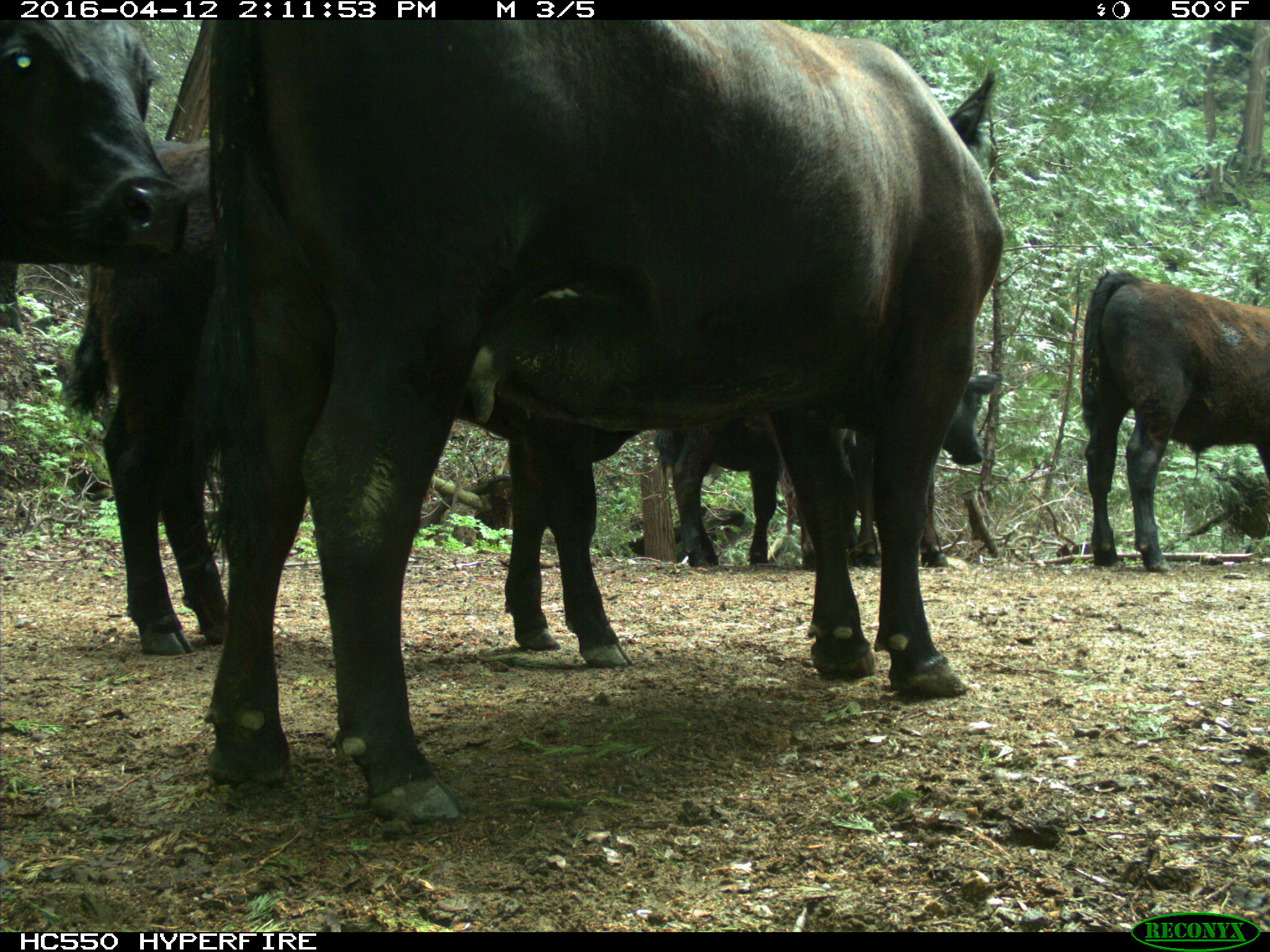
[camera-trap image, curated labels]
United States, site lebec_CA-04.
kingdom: Animalia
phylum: Chordata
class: Mammalia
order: Artiodactyla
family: Bovidae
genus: Bos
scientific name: Bos taurus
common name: domestic cow